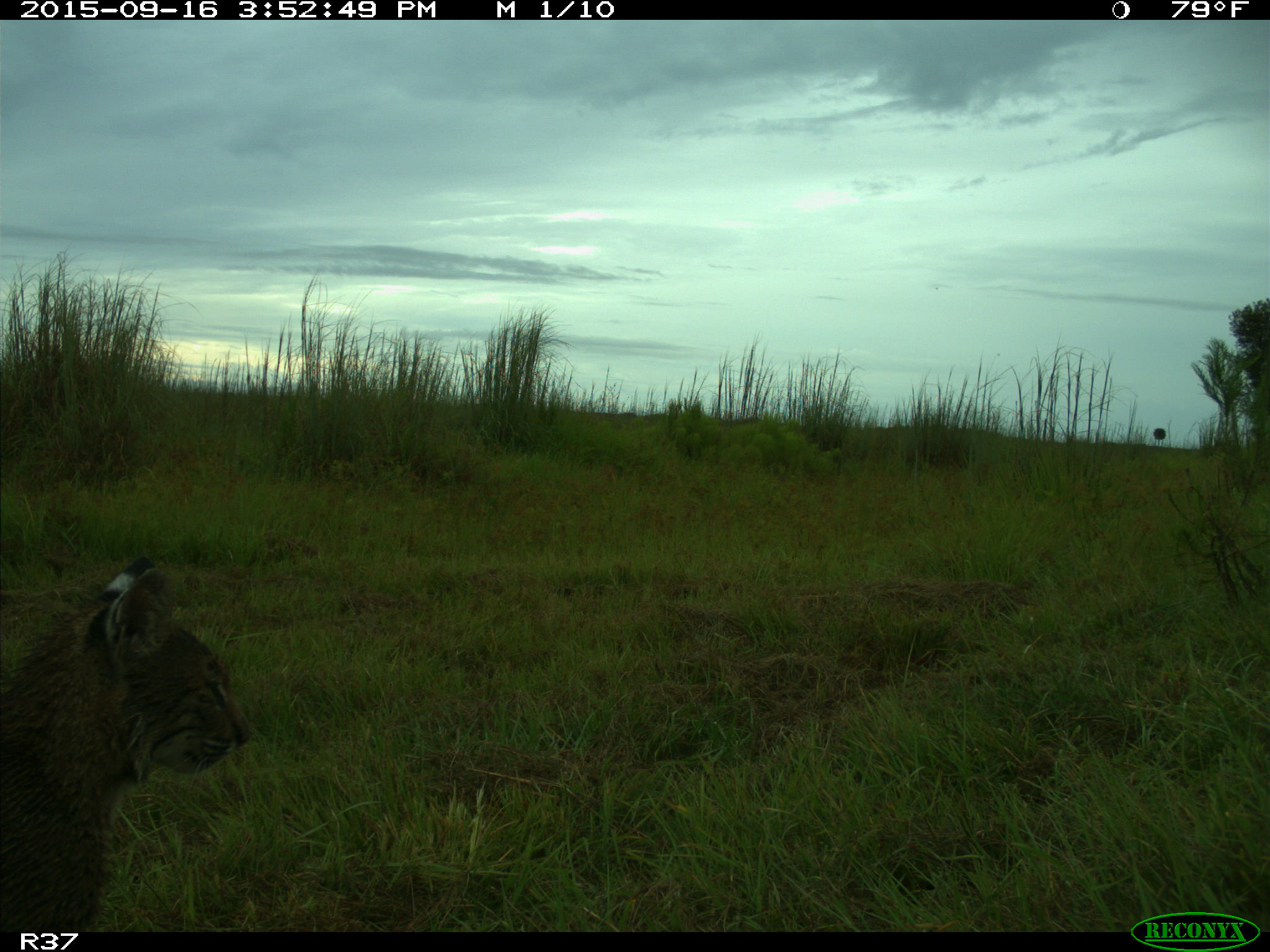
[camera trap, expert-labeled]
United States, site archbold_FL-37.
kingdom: Animalia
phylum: Chordata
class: Mammalia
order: Carnivora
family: Felidae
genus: Lynx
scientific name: Lynx rufus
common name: bobcat